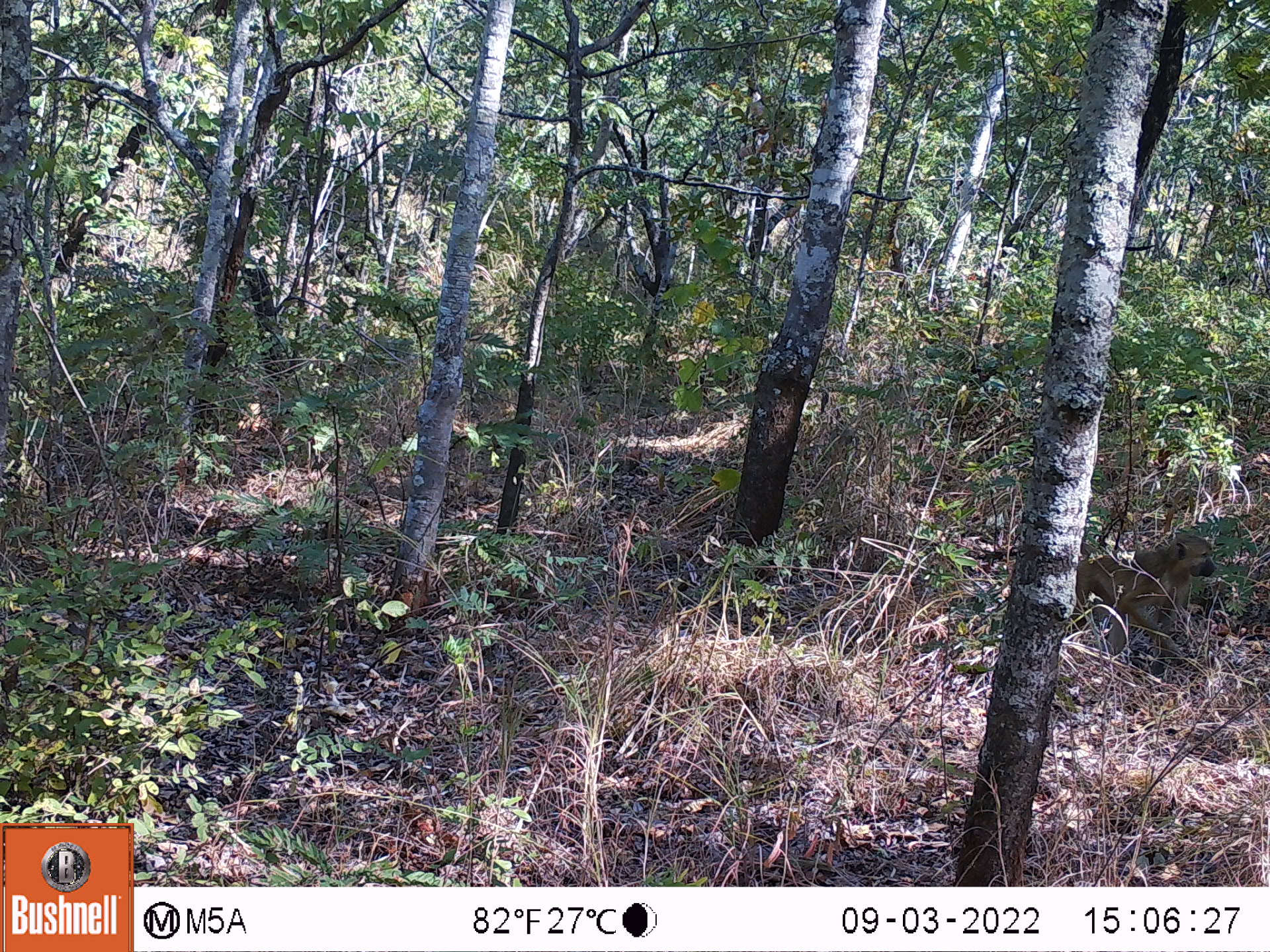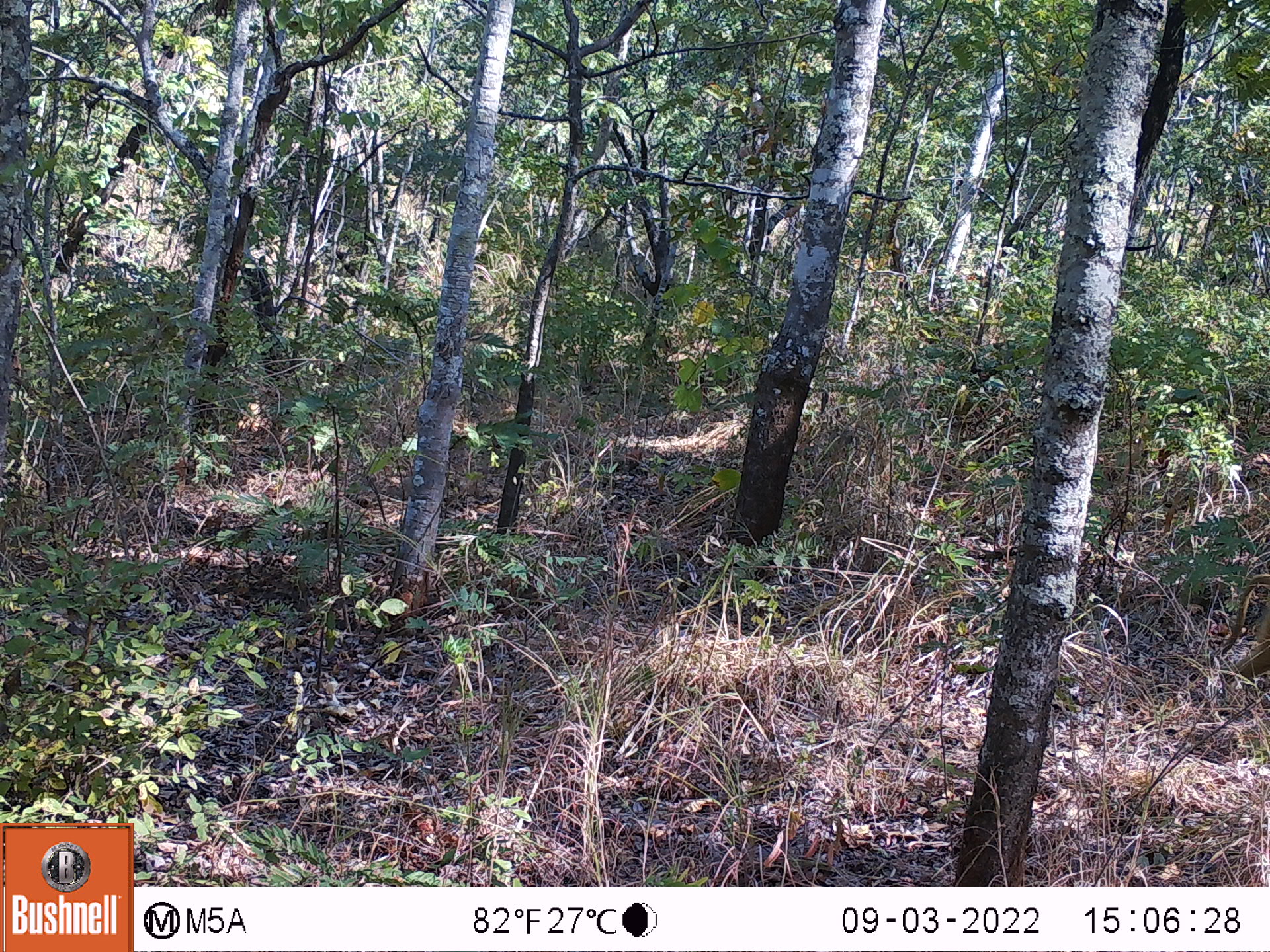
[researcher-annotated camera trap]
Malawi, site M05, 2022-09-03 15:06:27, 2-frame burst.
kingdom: Animalia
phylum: Chordata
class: Mammalia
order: Primates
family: Cercopithecidae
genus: Papio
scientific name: Papio cynocephalus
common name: yellow baboon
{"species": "yellow baboon (Papio cynocephalus)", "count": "1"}